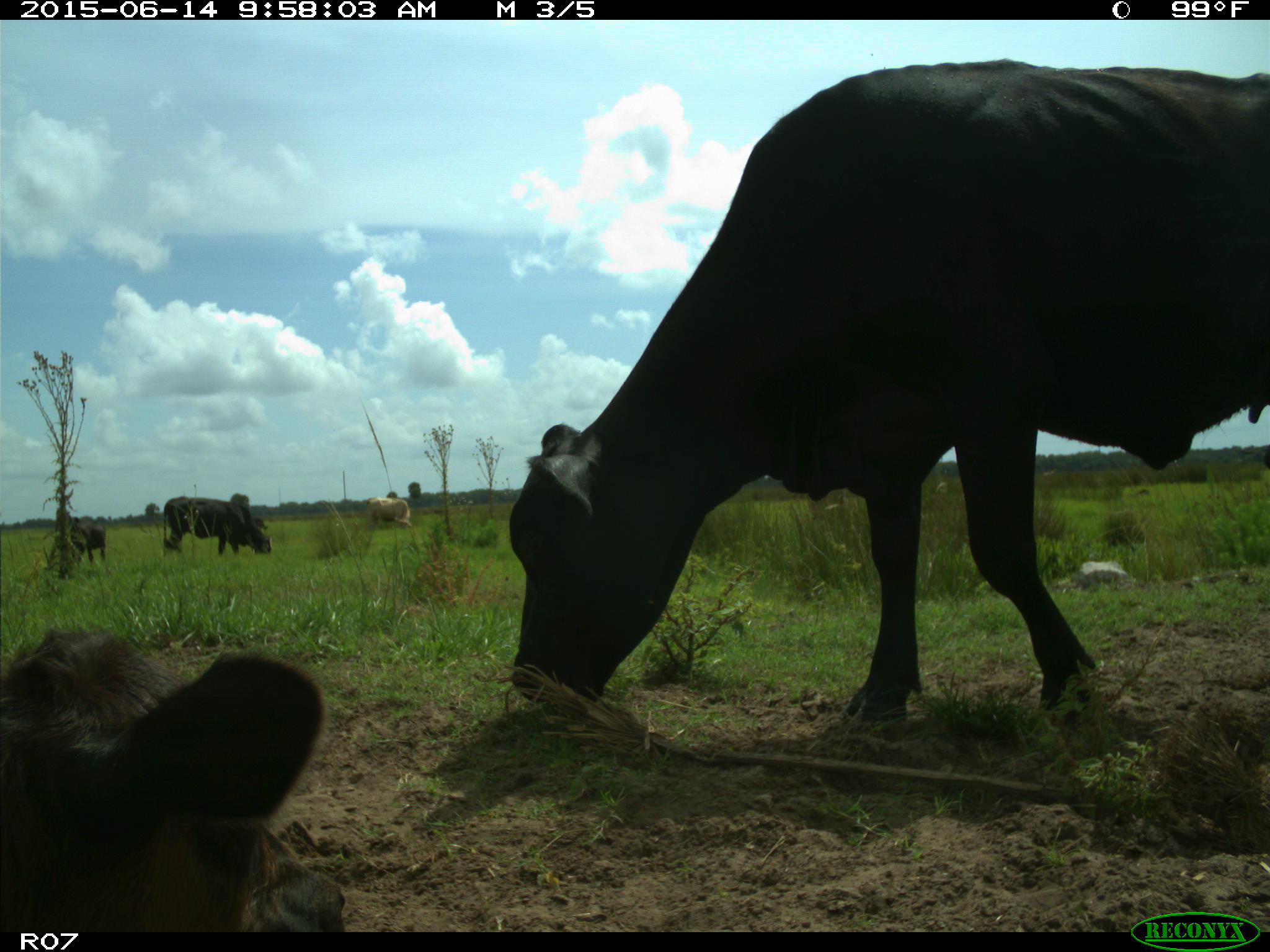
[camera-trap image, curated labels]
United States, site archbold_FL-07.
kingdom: Animalia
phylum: Chordata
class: Mammalia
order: Artiodactyla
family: Bovidae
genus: Bos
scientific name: Bos taurus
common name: domestic cow